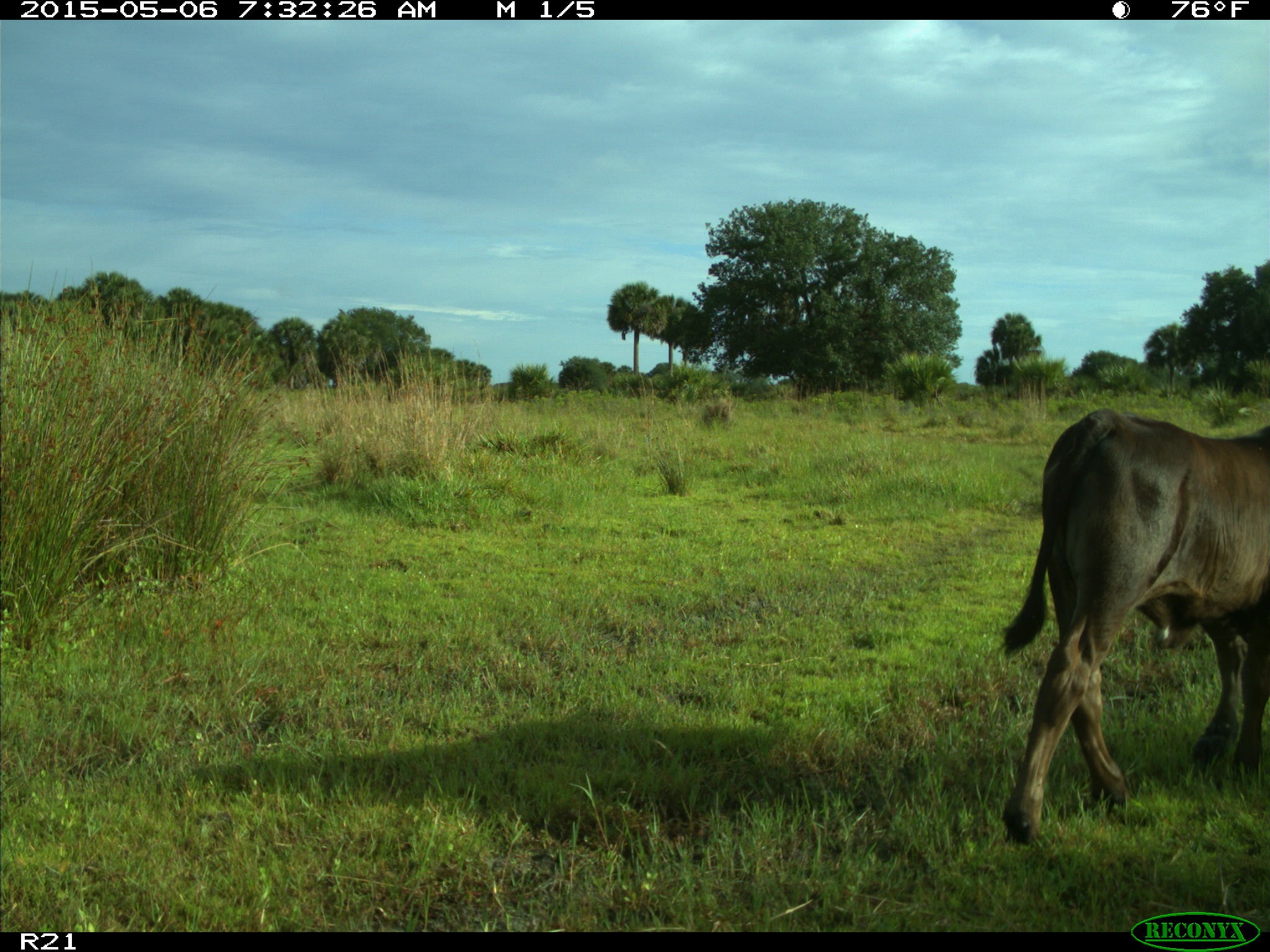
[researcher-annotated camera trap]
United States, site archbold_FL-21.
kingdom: Animalia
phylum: Chordata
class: Mammalia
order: Artiodactyla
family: Bovidae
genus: Bos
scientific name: Bos taurus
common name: domestic cow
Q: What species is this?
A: Bos taurus (domestic cow).